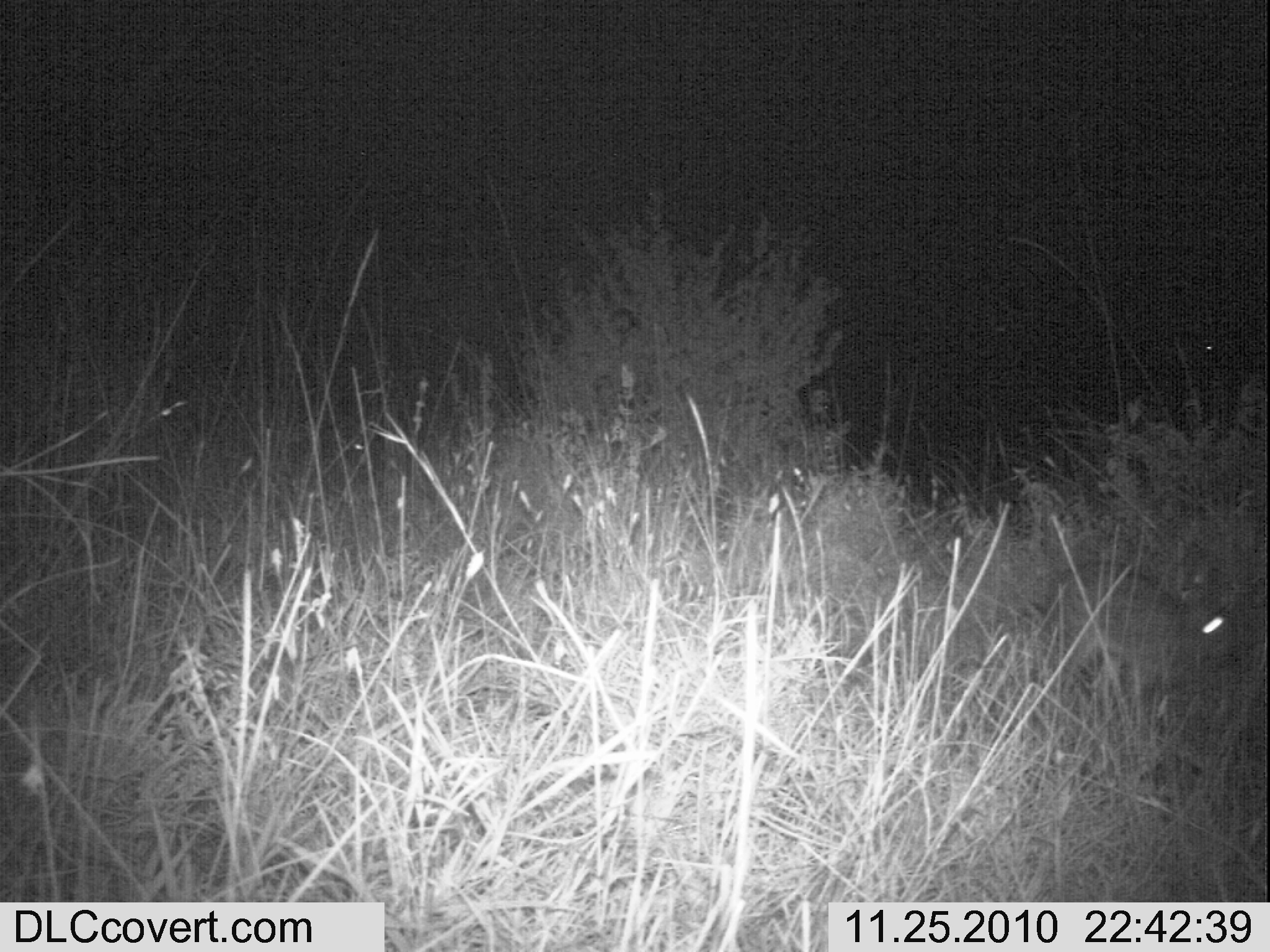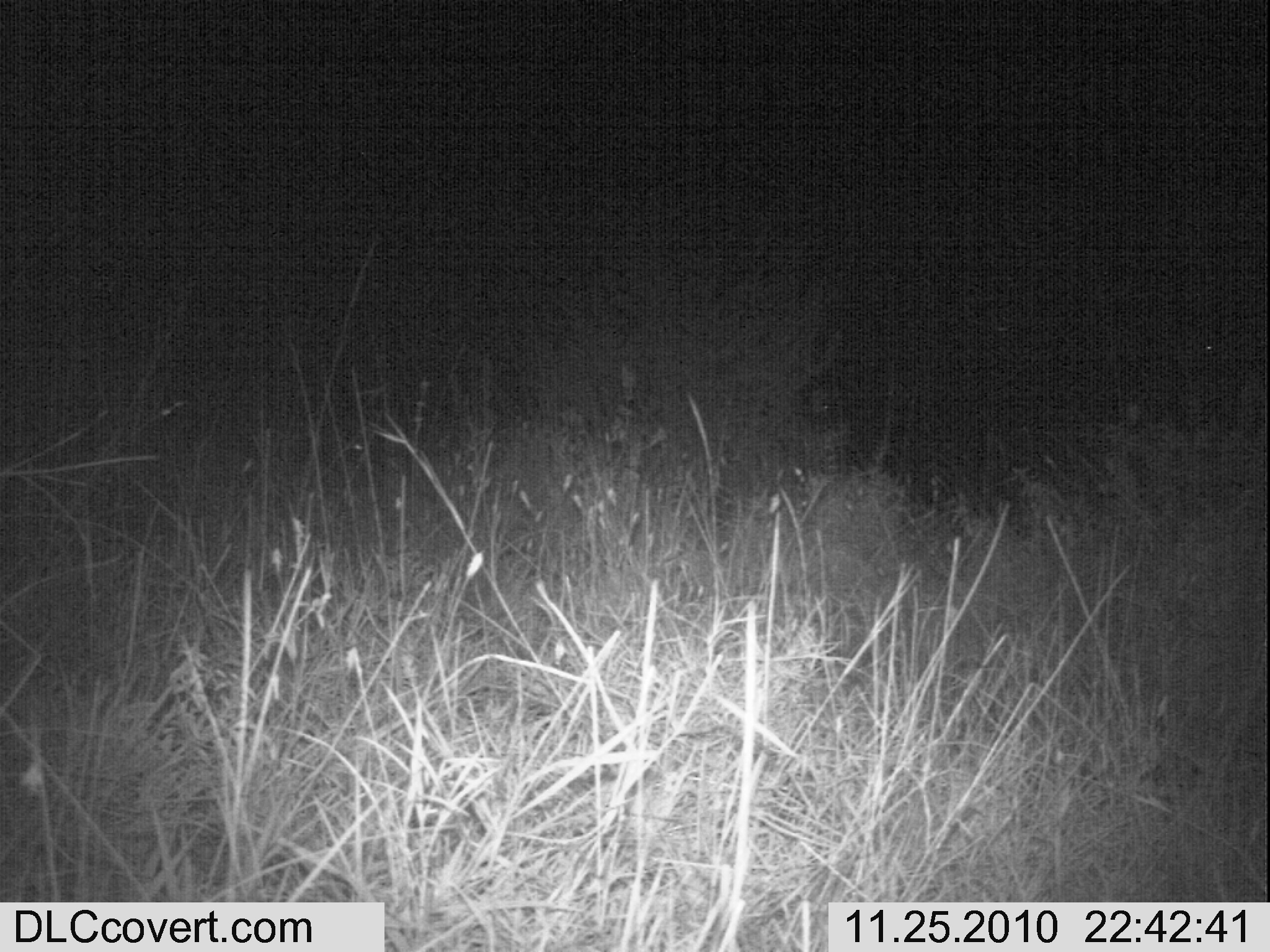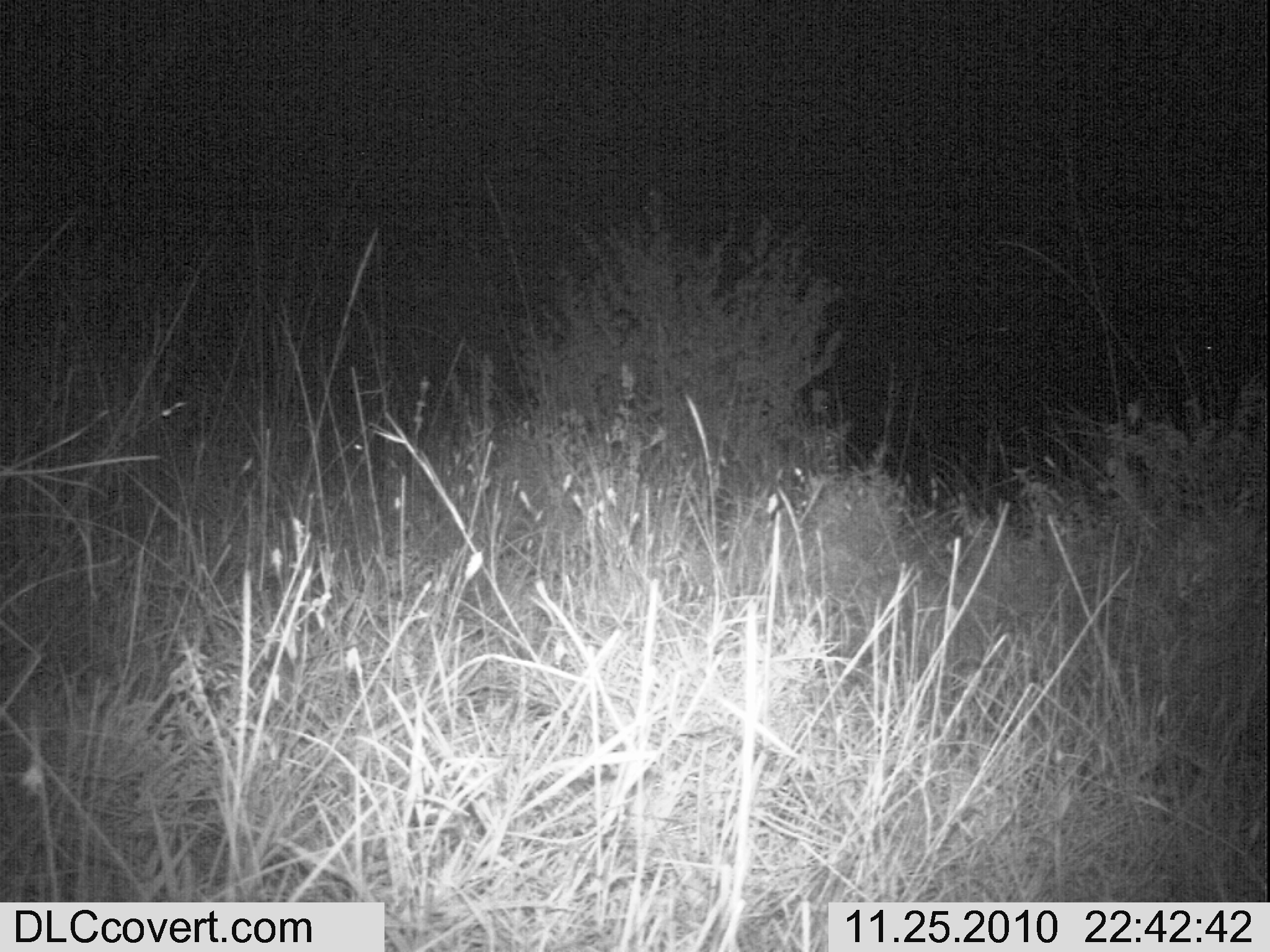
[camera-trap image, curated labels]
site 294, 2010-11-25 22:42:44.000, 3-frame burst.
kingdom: Animalia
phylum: Chordata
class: Mammalia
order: Lagomorpha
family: Leporidae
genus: Lepus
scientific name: Lepus saxatilis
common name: scrub hare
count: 1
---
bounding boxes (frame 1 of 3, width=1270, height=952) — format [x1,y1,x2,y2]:
lepus saxatilis: [1050,559,1231,693]